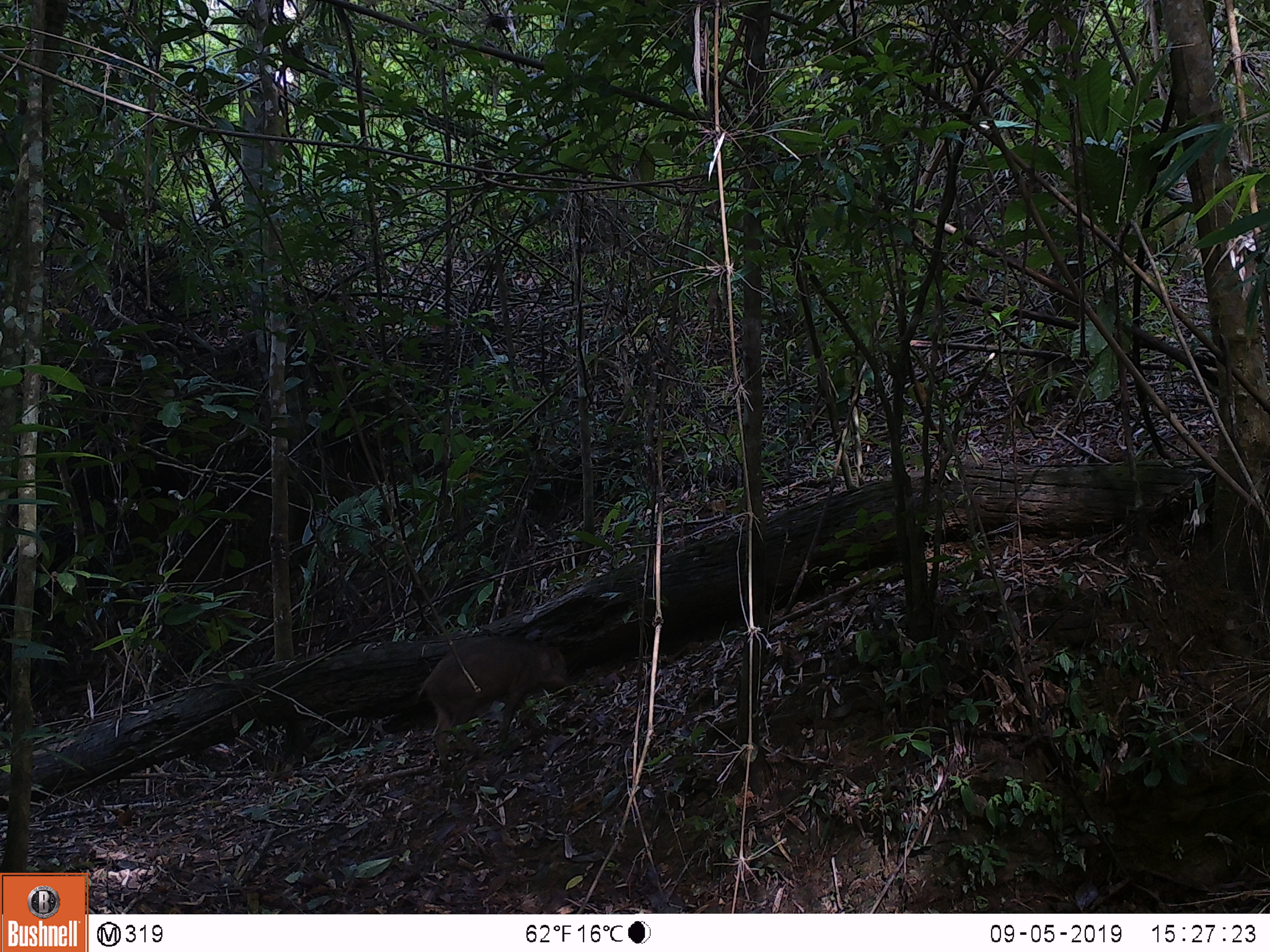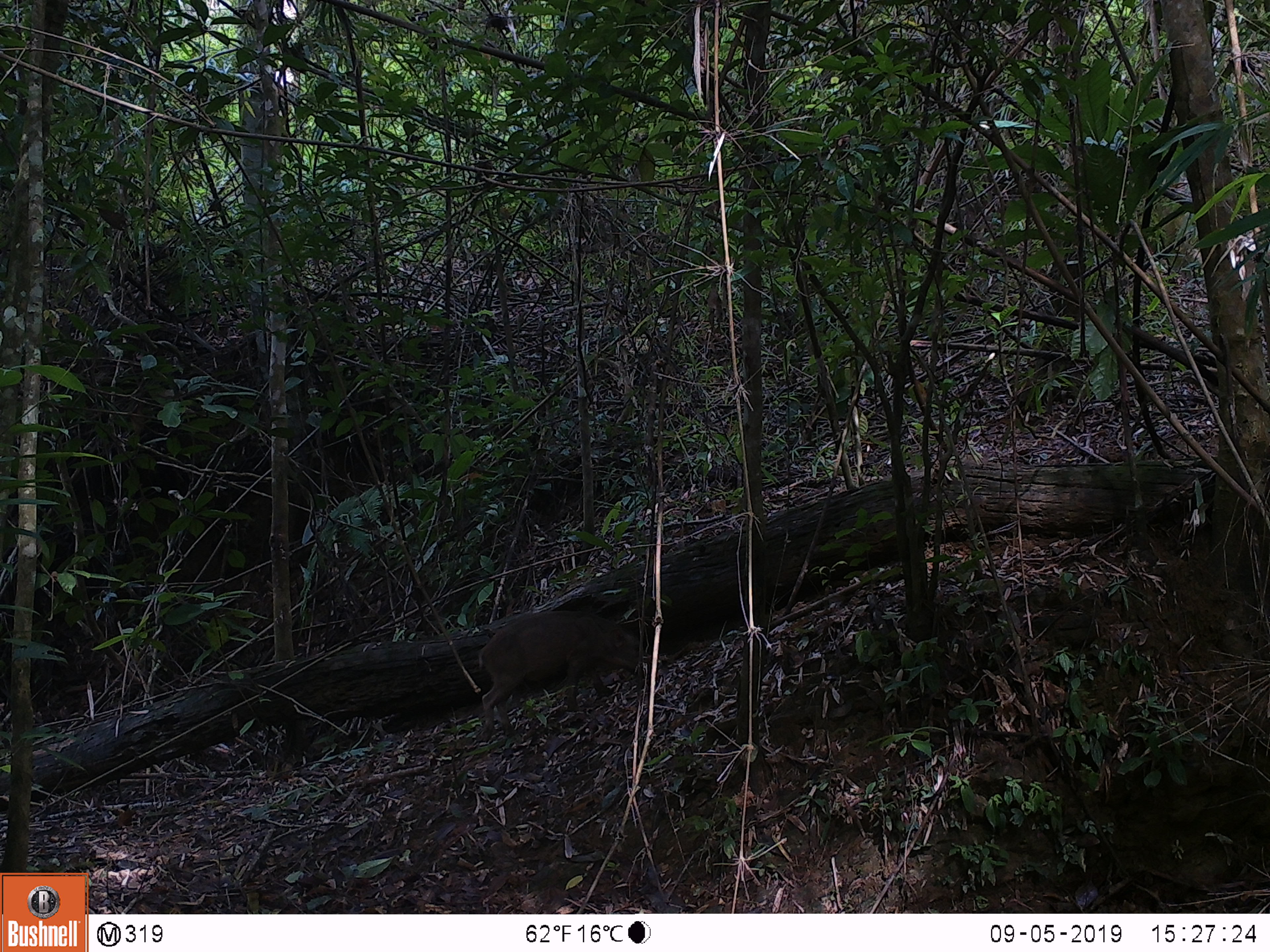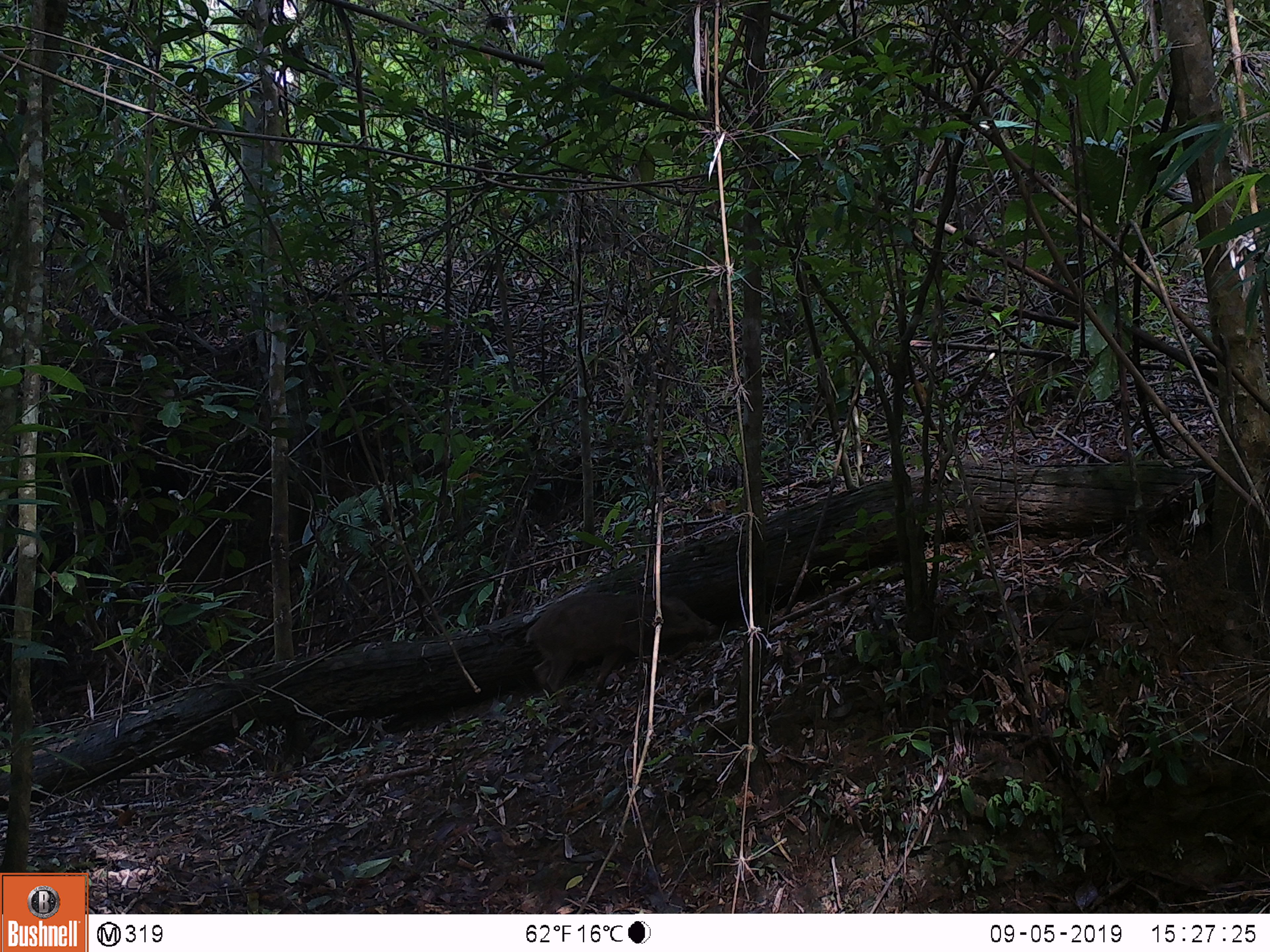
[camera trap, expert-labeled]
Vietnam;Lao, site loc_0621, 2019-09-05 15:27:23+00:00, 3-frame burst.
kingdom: Animalia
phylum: Chordata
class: Mammalia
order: Artiodactyla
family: Suidae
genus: Sus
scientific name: Sus scrofa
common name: eurasian wild pig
Eurasian wild pig (Sus scrofa). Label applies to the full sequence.